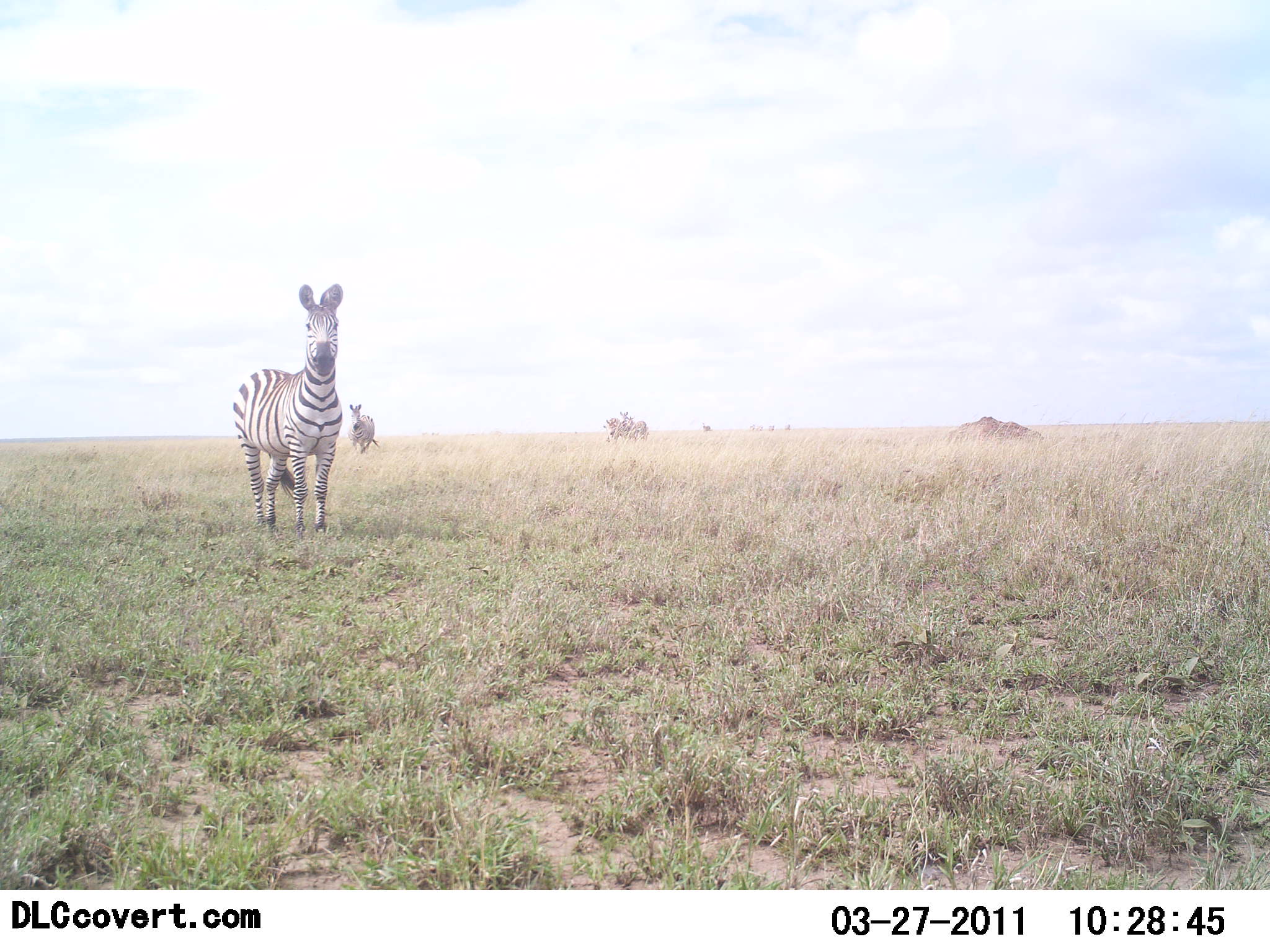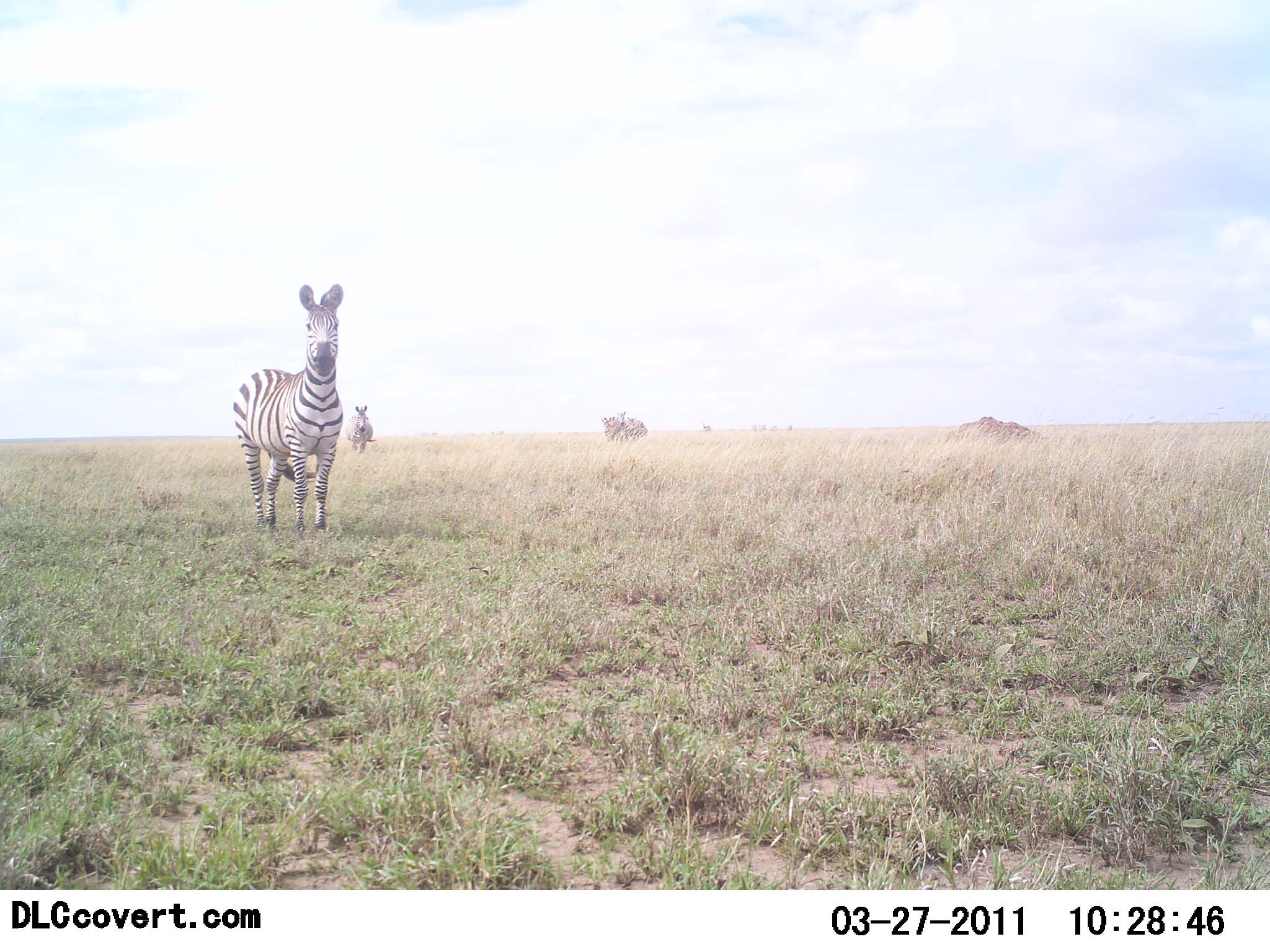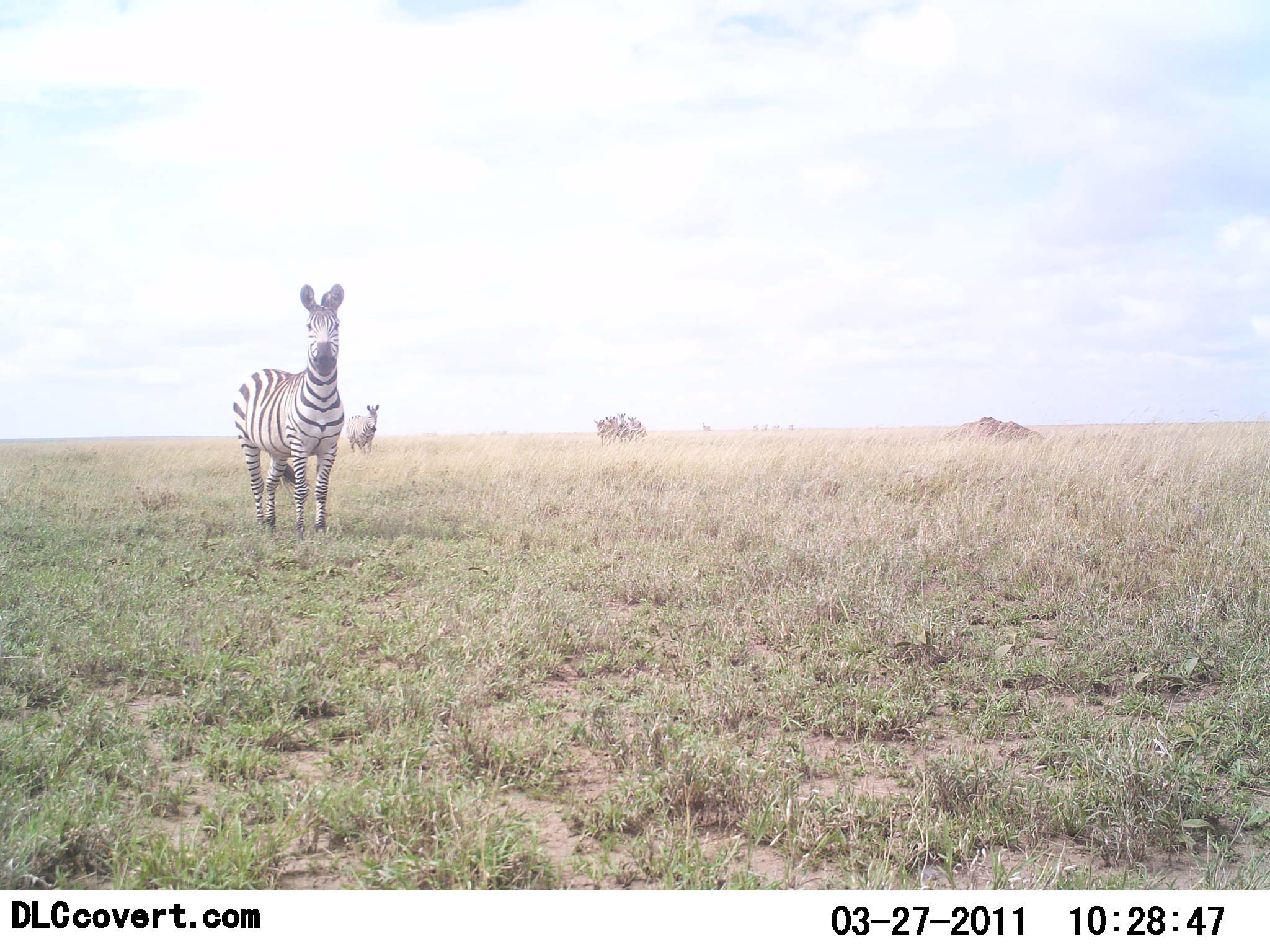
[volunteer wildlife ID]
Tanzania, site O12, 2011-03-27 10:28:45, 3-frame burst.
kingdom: Animalia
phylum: Chordata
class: Mammalia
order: Perissodactyla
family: Equidae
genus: Equus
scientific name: Equus quagga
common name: plains zebra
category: zebra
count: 3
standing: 73%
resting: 0%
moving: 73%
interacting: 0%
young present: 0%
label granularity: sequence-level